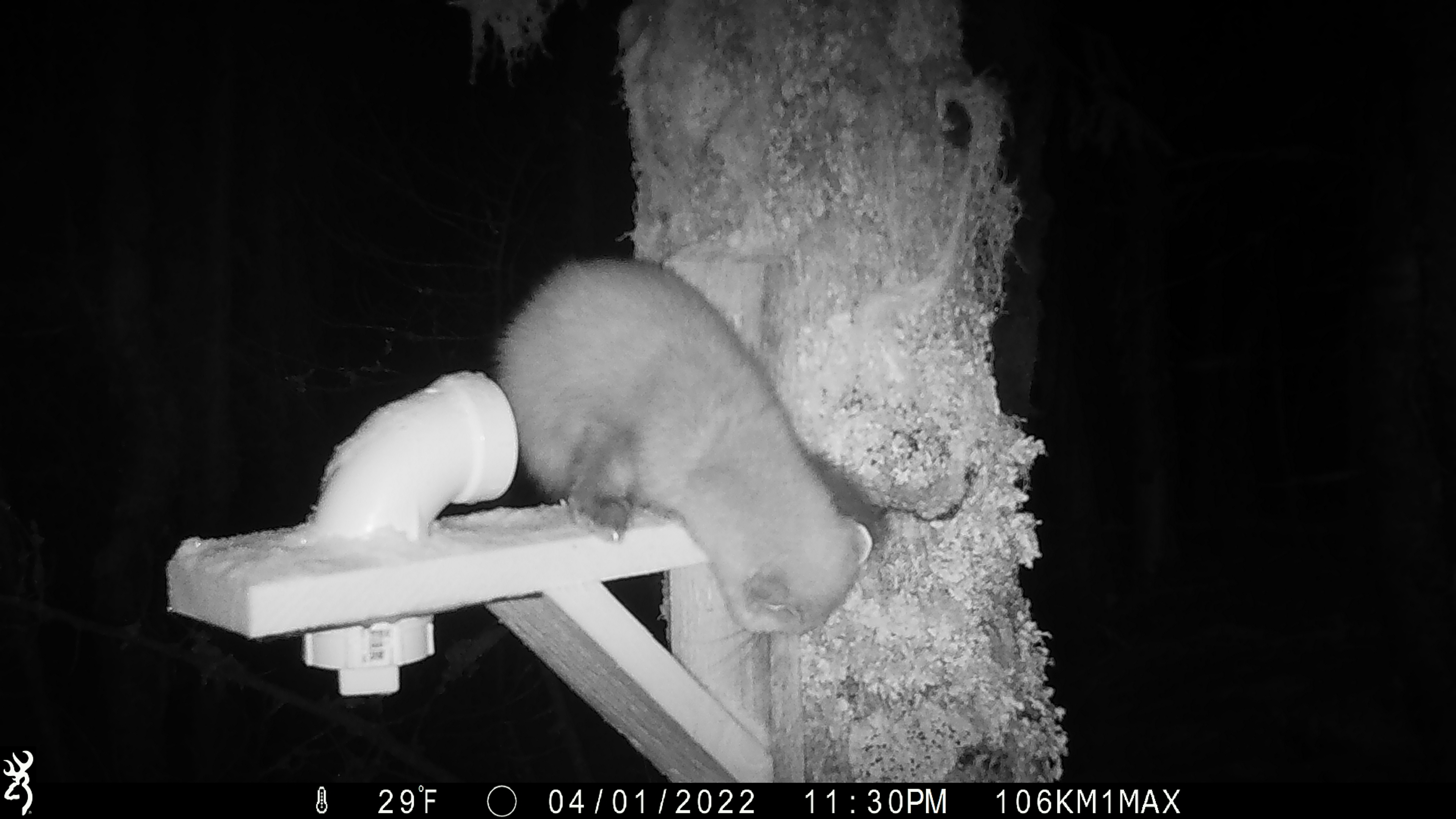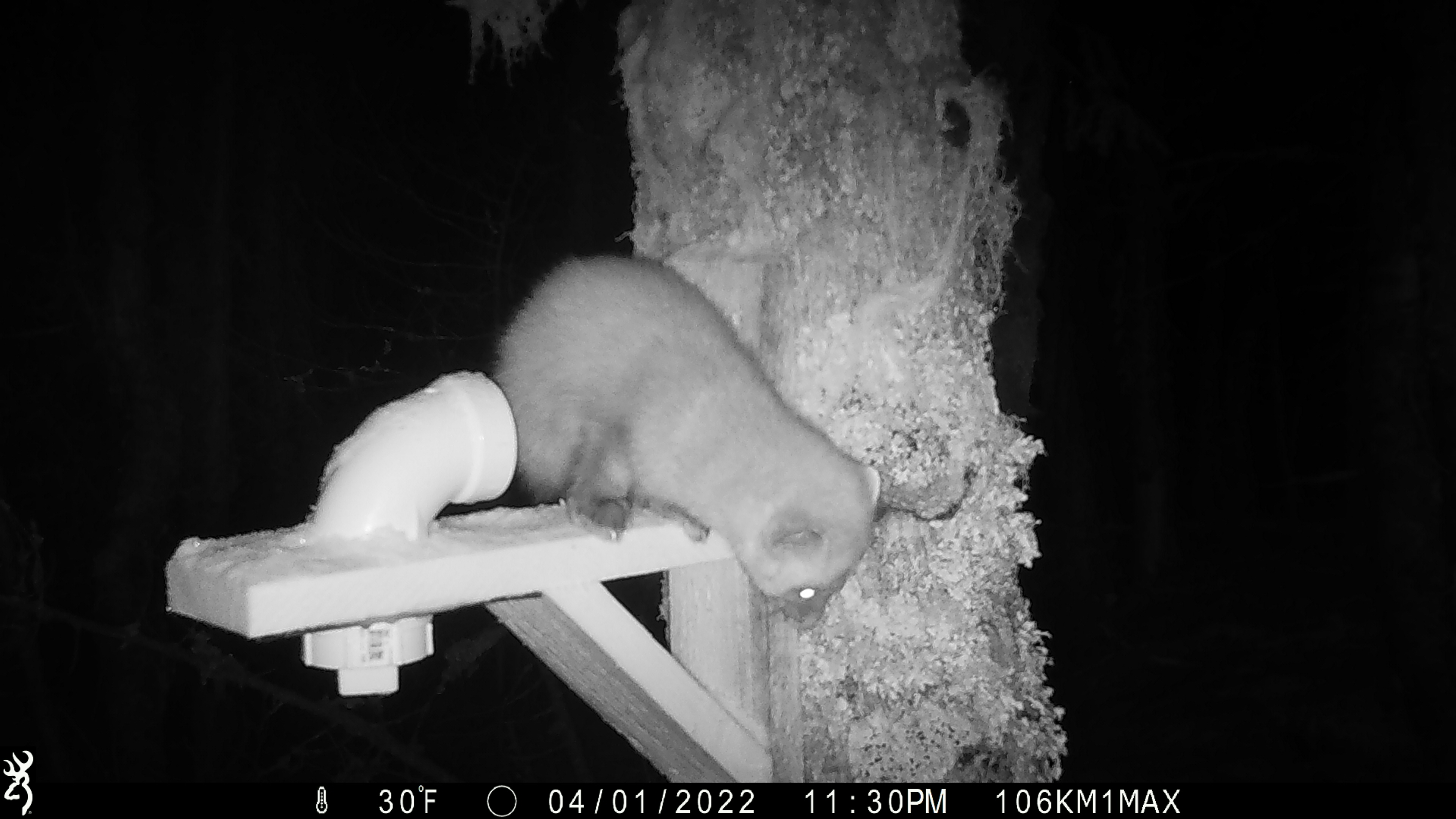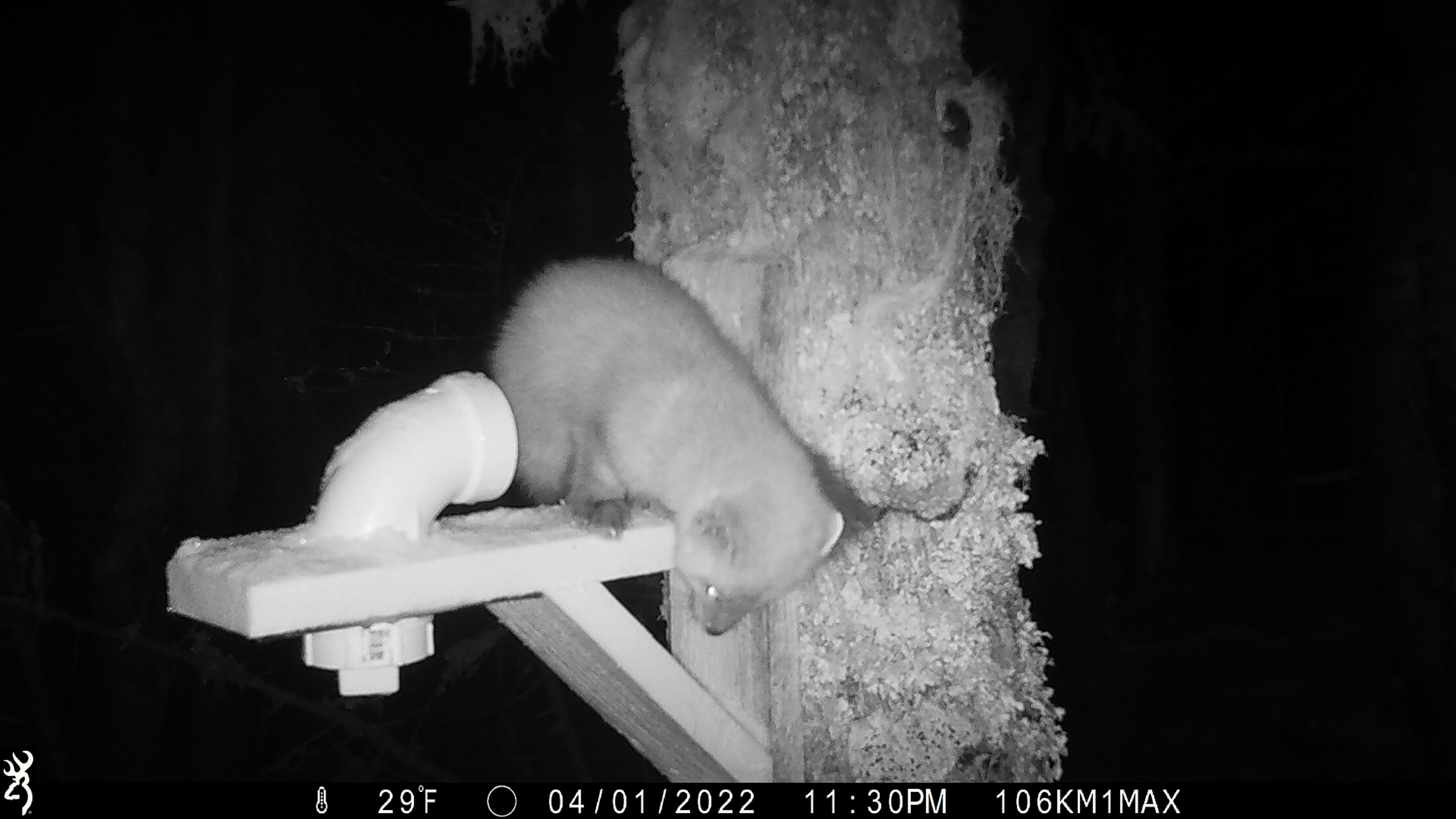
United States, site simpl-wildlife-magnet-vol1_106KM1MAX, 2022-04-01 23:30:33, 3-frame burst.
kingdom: Animalia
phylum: Chordata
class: Mammalia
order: Carnivora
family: Mustelidae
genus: Martes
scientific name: Martes americana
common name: american marten